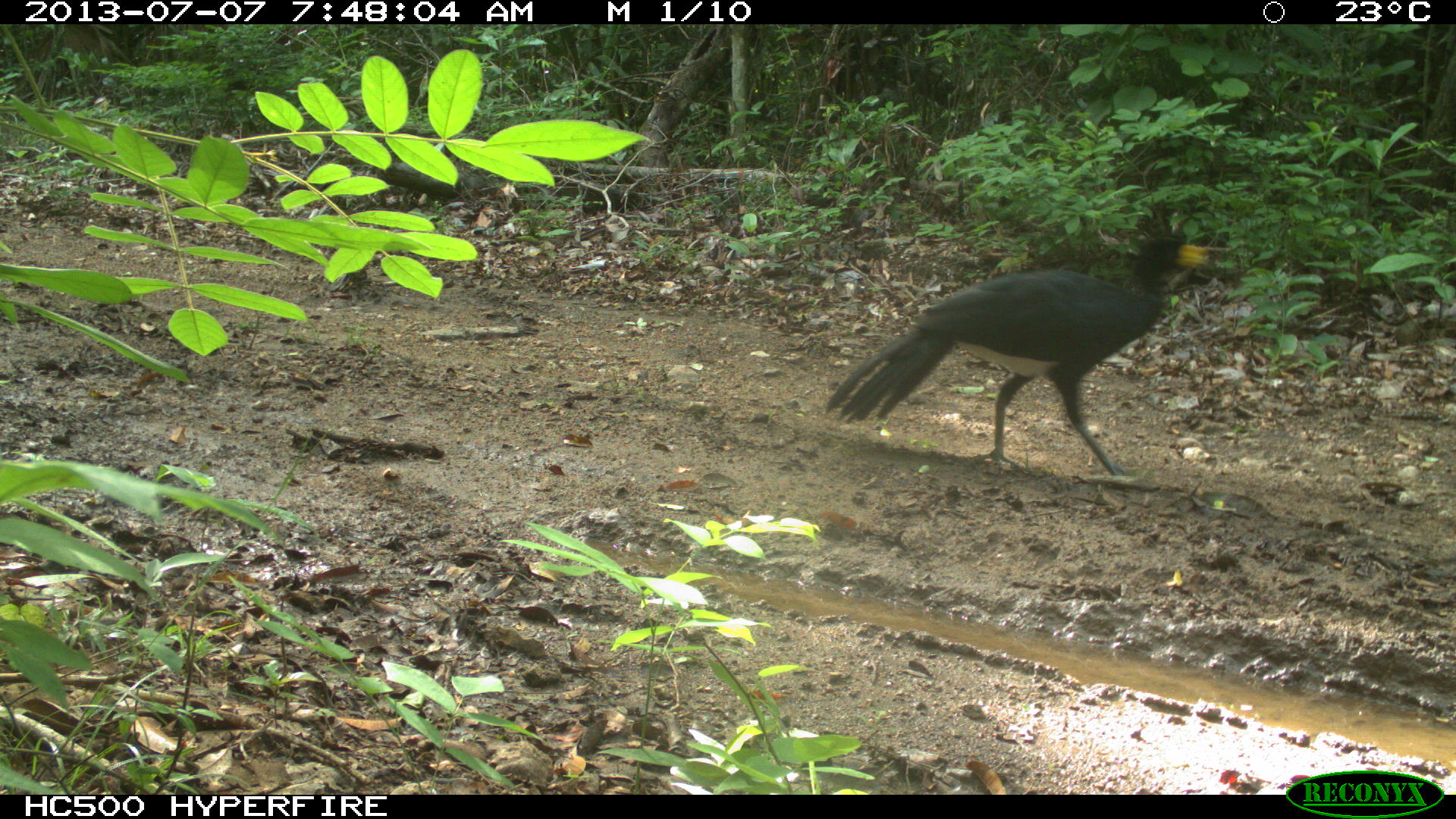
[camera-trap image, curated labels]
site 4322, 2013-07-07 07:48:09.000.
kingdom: Animalia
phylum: Chordata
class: Aves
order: Galliformes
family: Cracidae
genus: Crax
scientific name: Crax rubra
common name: great curassow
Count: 1.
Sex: male.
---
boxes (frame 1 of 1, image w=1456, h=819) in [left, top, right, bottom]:
crax rubra: [822, 229, 1212, 477]